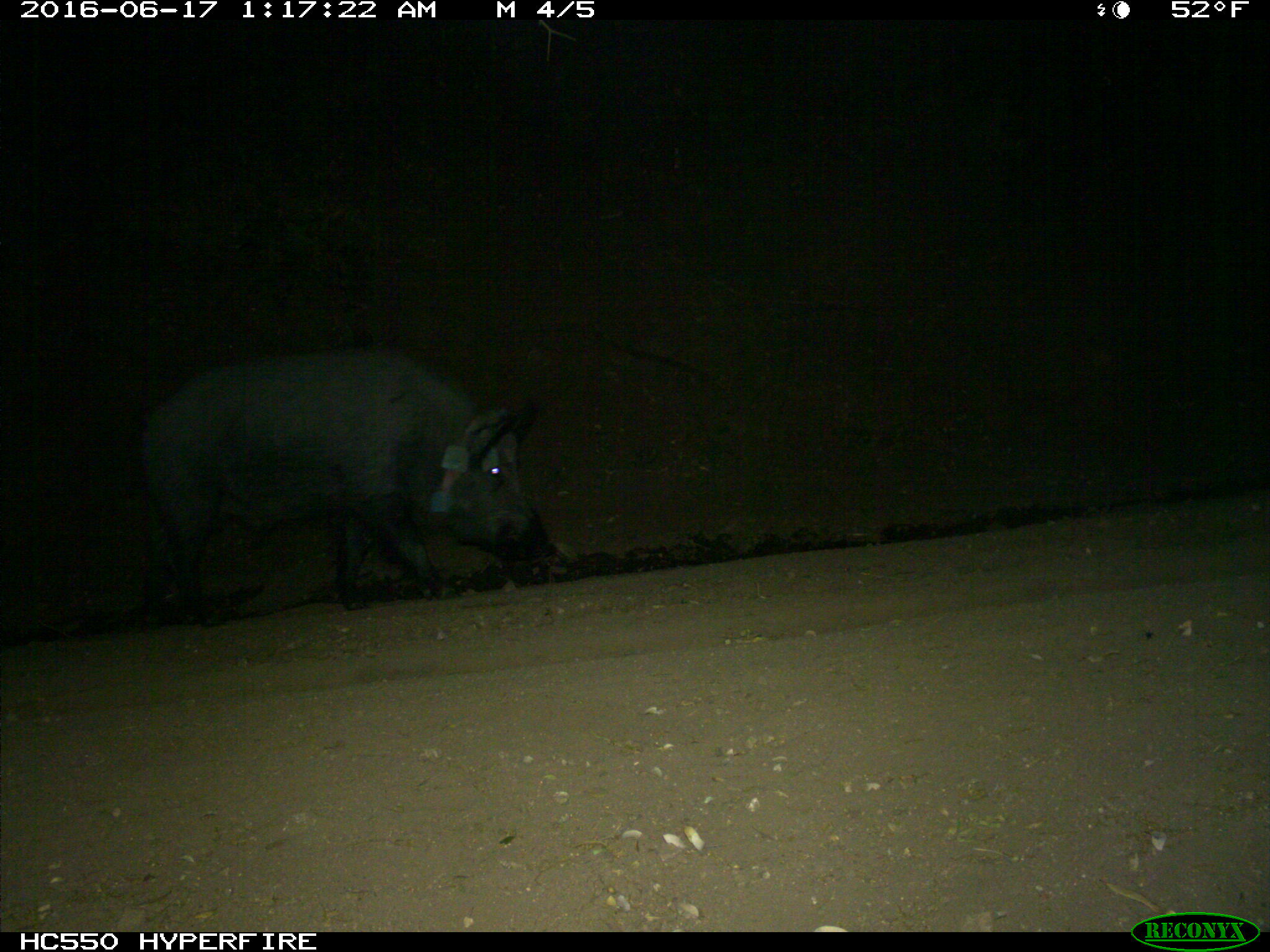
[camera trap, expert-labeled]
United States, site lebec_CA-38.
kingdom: Animalia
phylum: Chordata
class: Mammalia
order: Artiodactyla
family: Suidae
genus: Sus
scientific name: Sus scrofa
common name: wild boar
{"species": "Sus scrofa (wild boar)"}